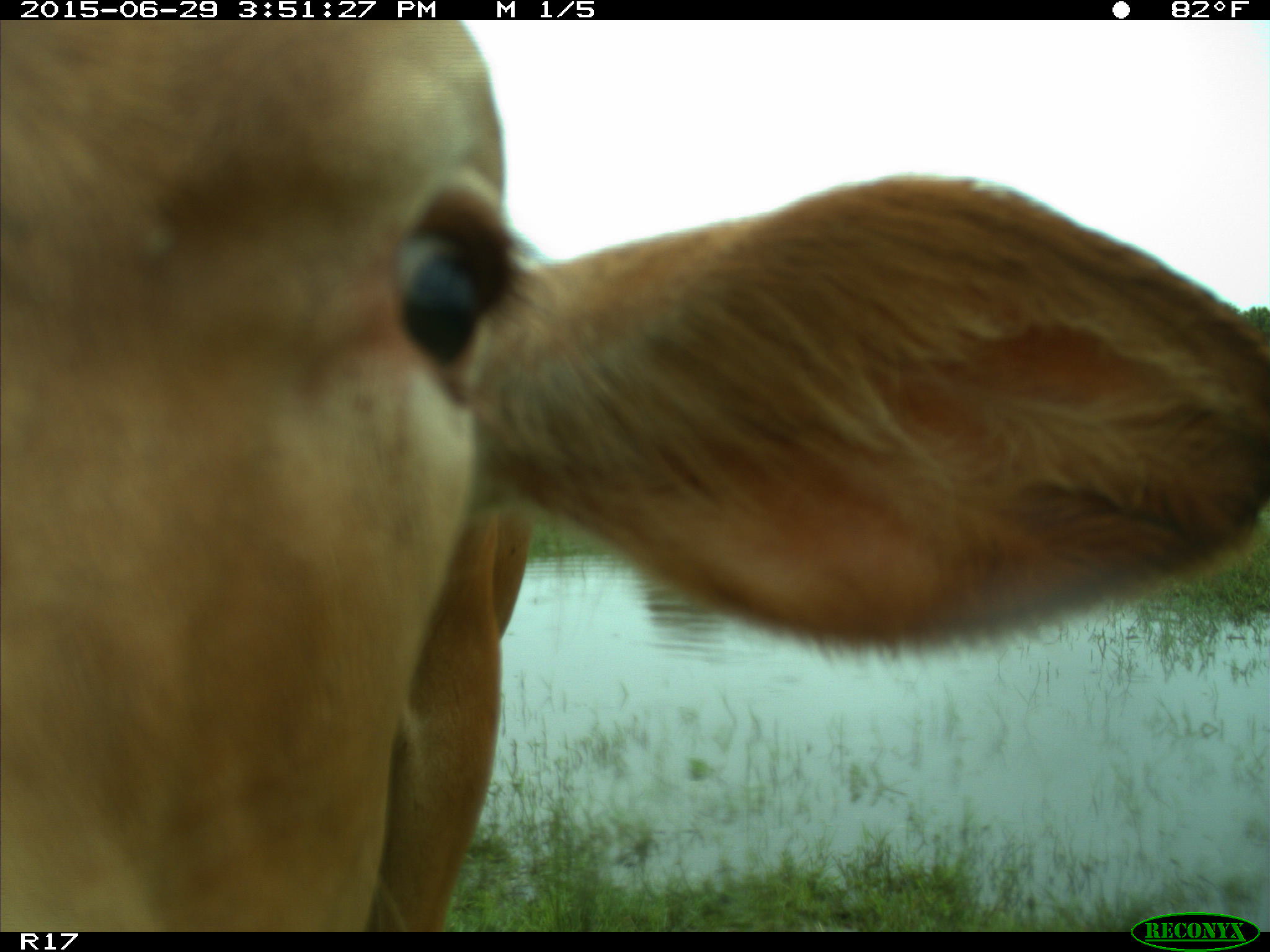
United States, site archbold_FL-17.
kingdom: Animalia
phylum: Chordata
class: Mammalia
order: Artiodactyla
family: Bovidae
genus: Bos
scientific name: Bos taurus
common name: domestic cow